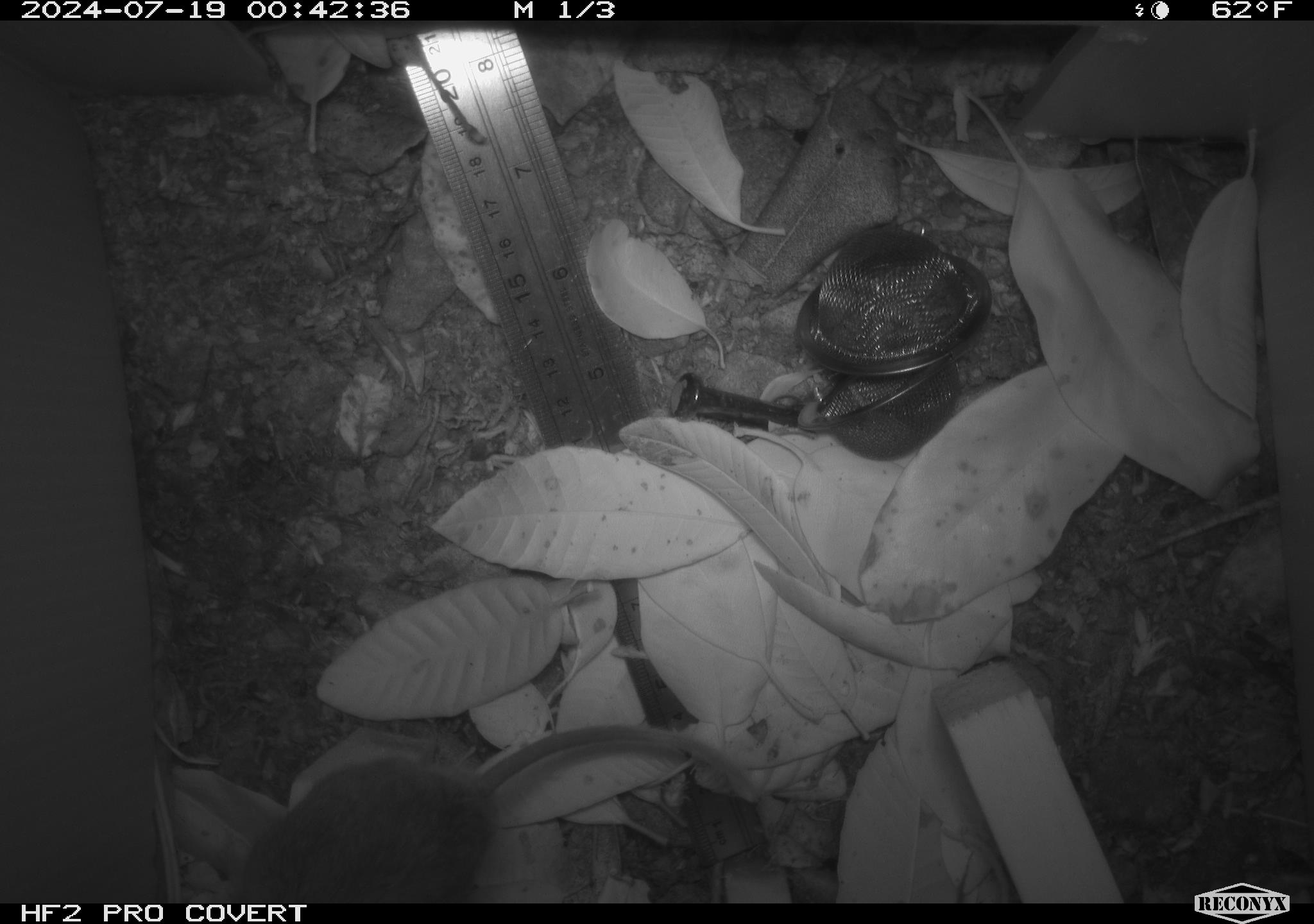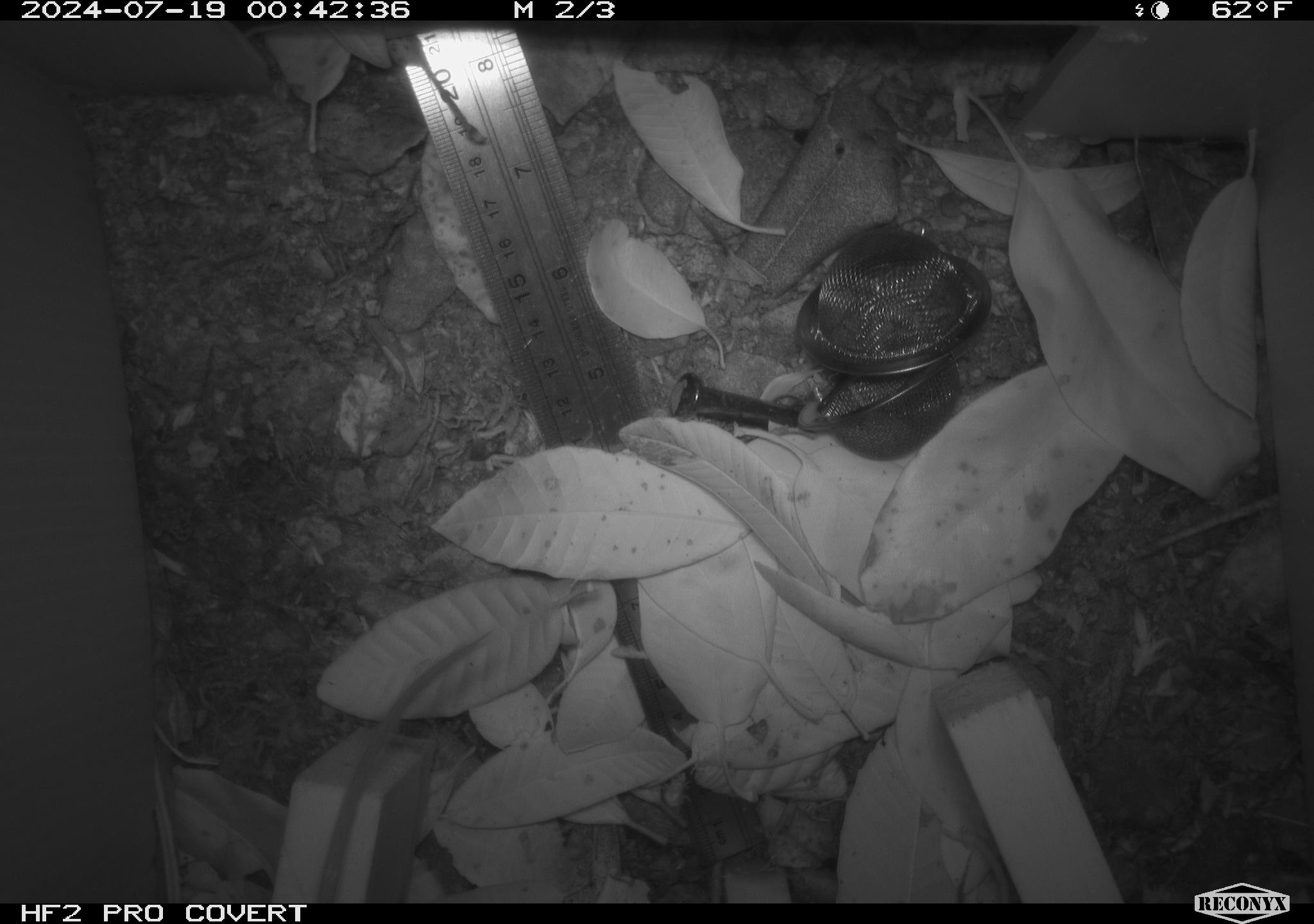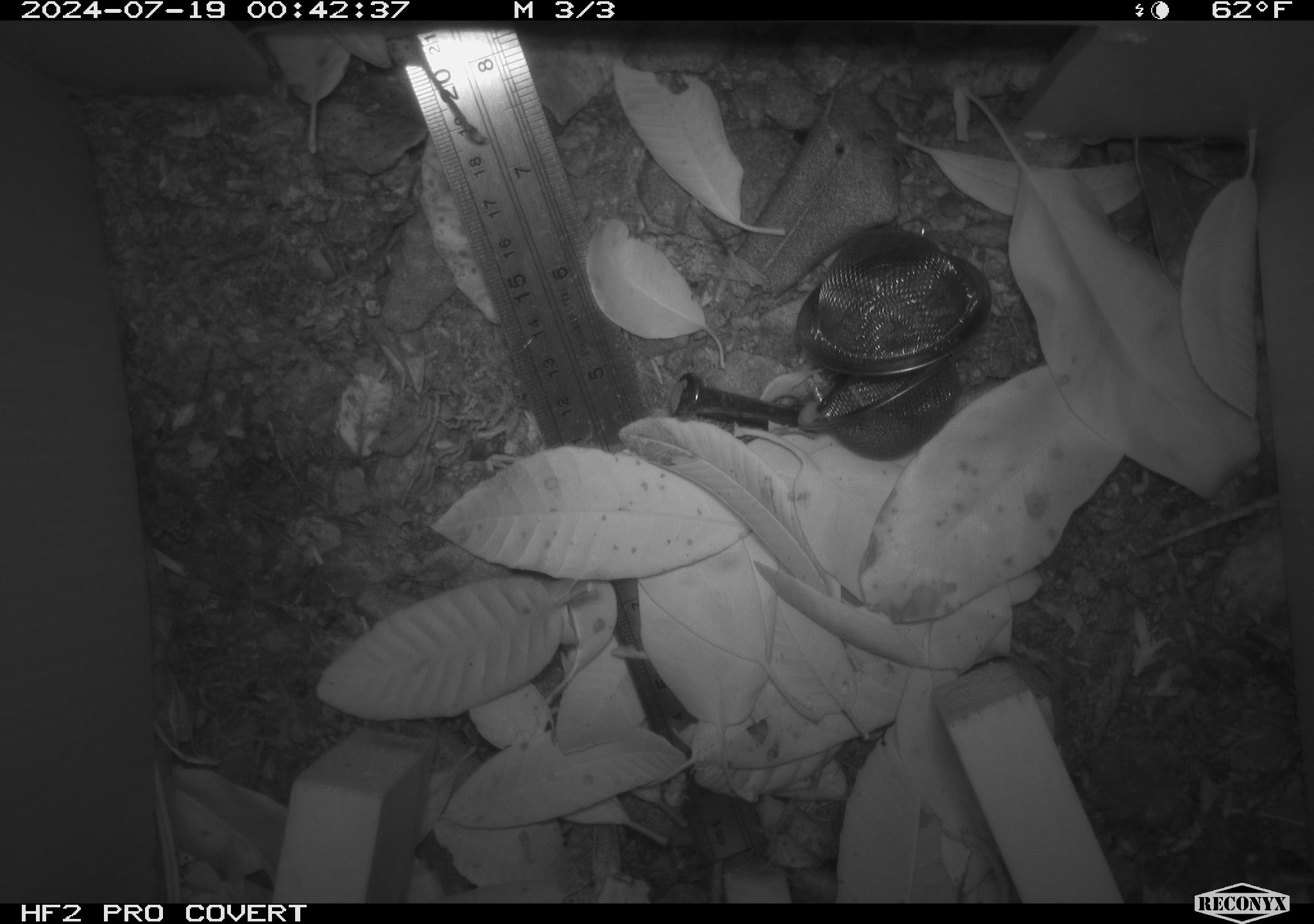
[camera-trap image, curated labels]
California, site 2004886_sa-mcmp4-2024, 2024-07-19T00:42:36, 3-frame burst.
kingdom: Animalia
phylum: Chordata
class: Mammalia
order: Rodentia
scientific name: Rodentia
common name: mouse species